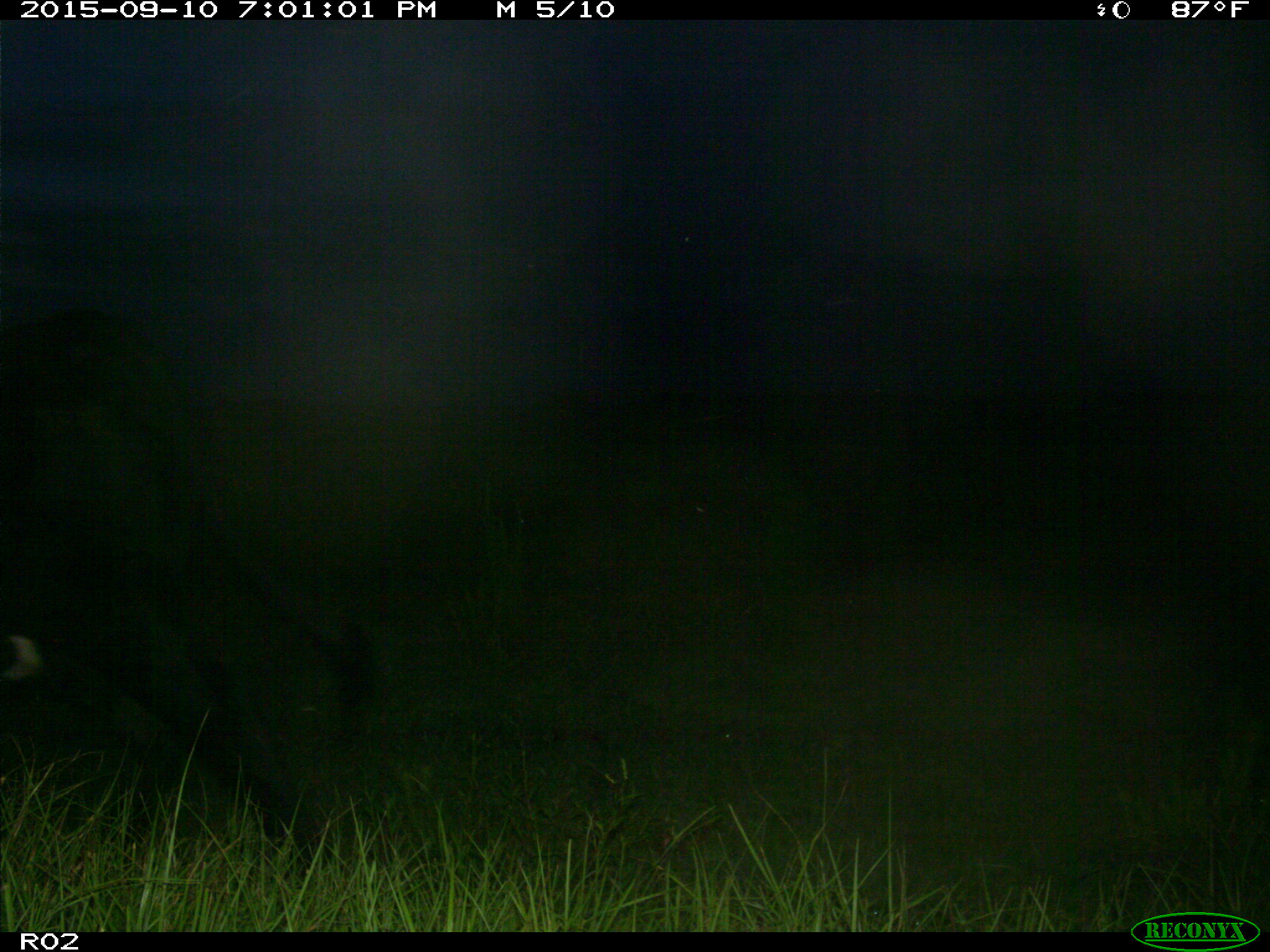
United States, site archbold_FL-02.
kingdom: Animalia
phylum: Chordata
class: Mammalia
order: Artiodactyla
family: Bovidae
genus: Bos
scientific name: Bos taurus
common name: domestic cow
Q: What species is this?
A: Bos taurus (domestic cow).